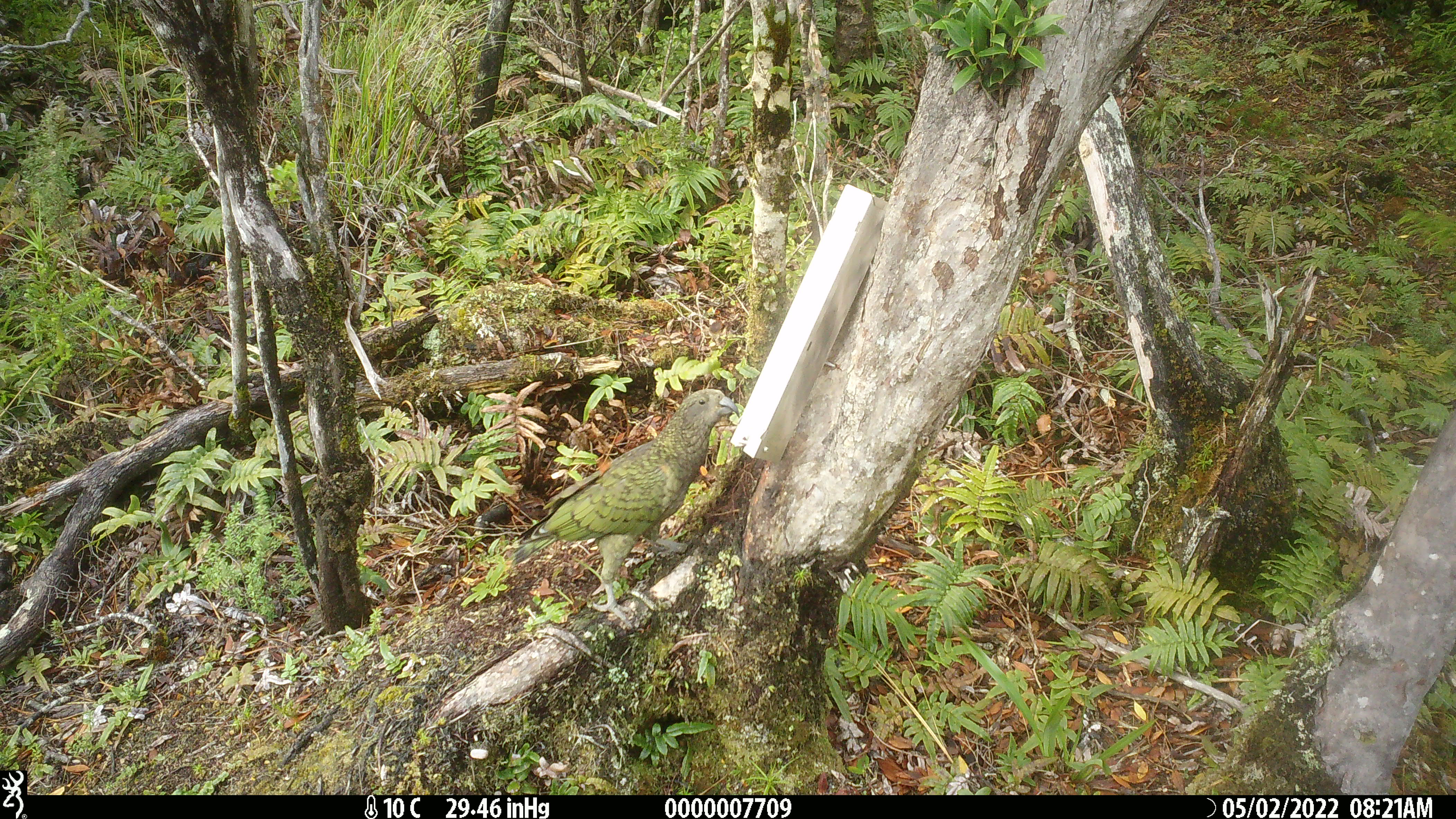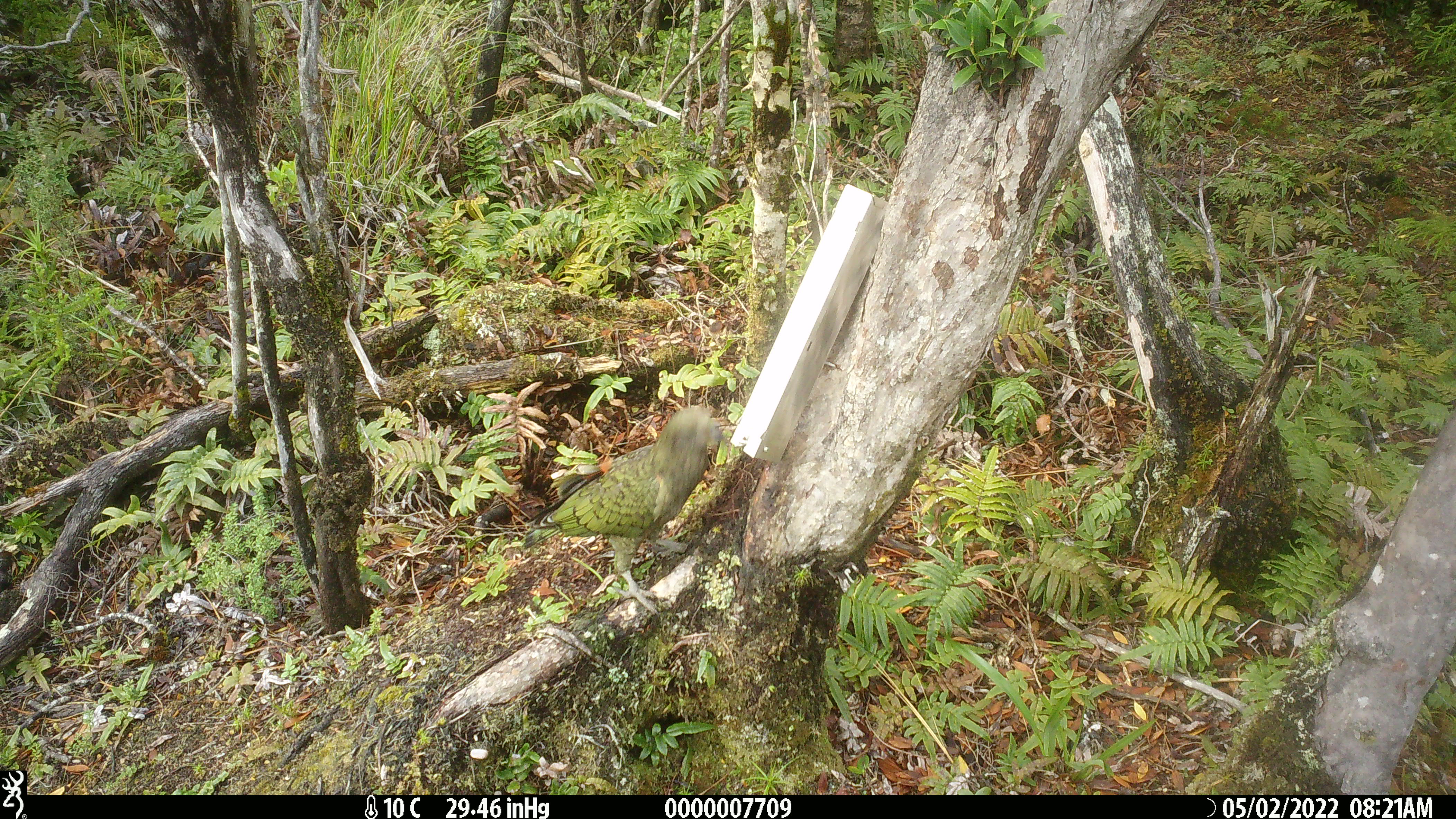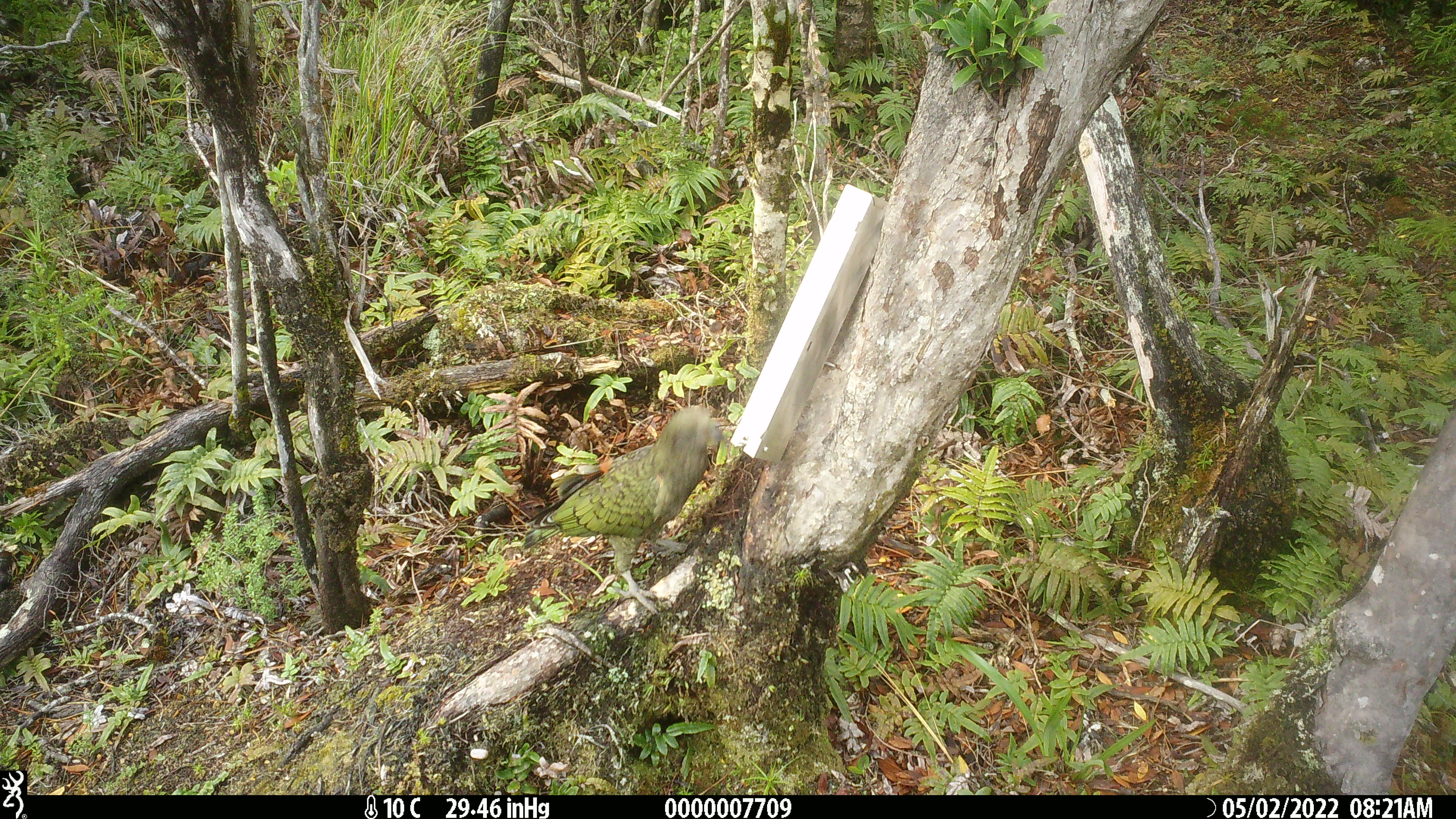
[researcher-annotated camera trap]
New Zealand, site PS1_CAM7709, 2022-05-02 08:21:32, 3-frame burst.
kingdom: Animalia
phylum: Chordata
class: Aves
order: Psittaciformes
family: Strigopidae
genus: Nestor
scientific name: Nestor notabilis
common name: kea